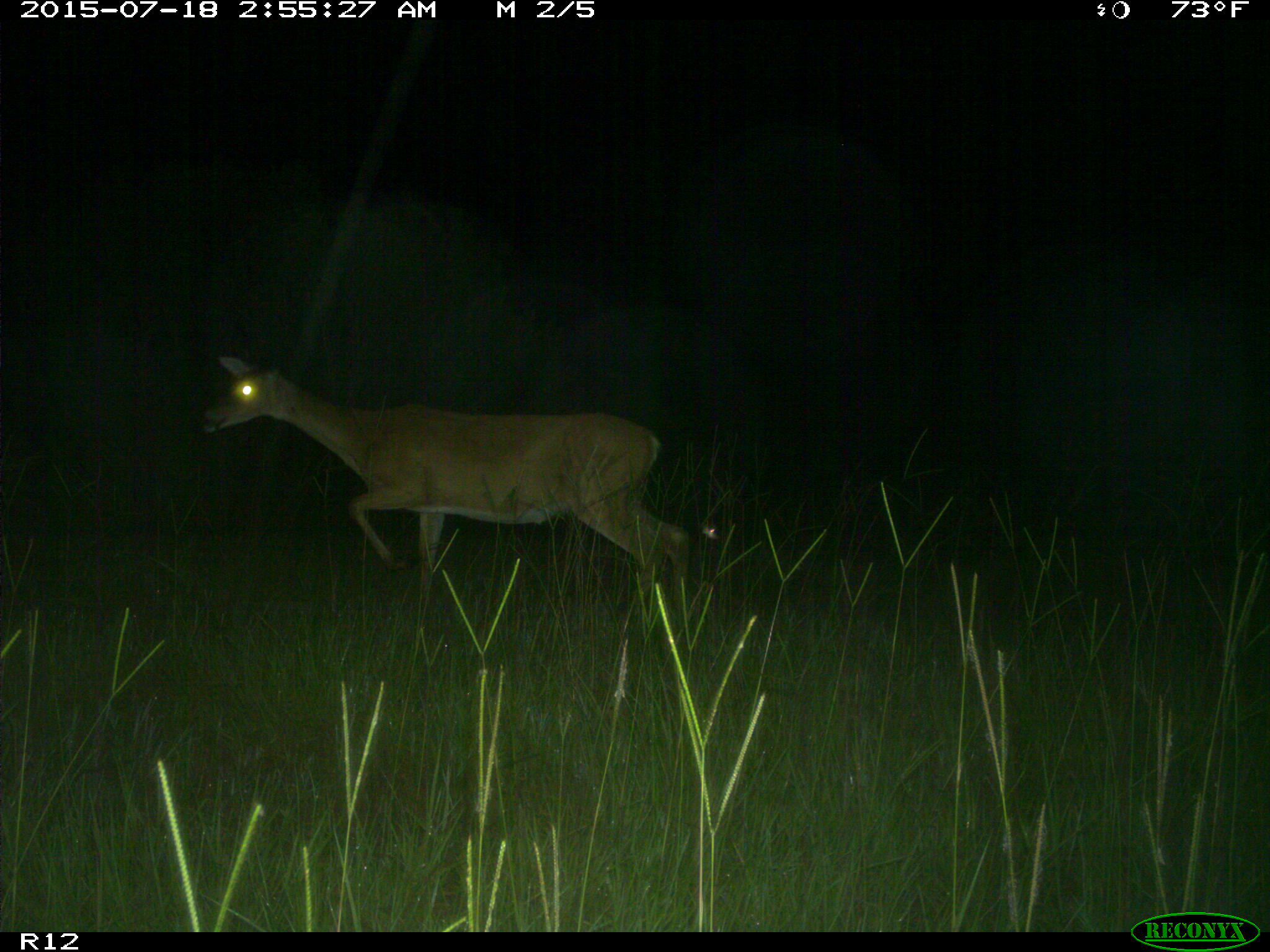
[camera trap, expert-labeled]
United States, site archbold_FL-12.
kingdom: Animalia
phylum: Chordata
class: Mammalia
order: Artiodactyla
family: Cervidae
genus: Odocoileus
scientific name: Odocoileus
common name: deer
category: unidentified deer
Unidentified deer (deer) (Odocoileus).